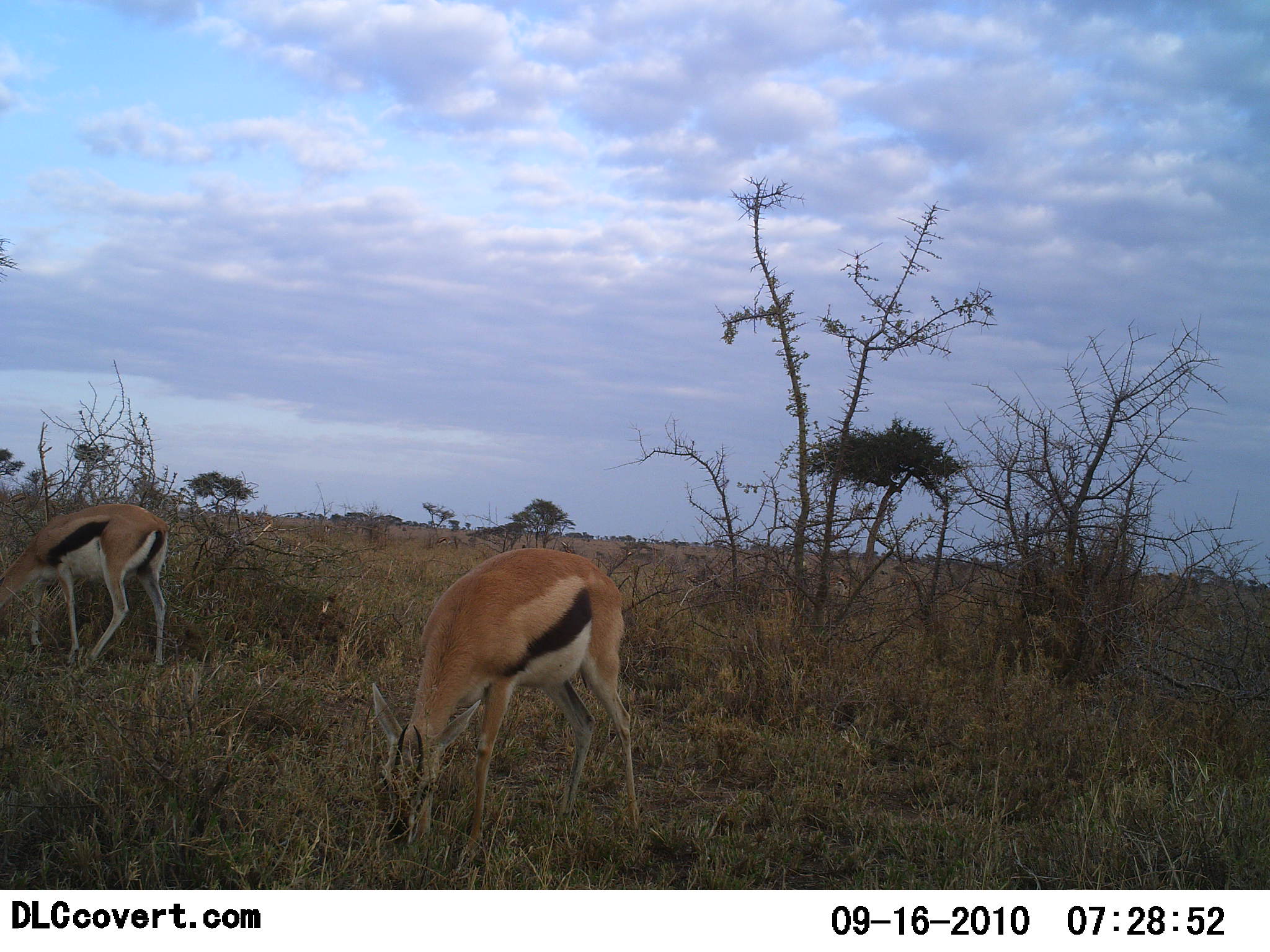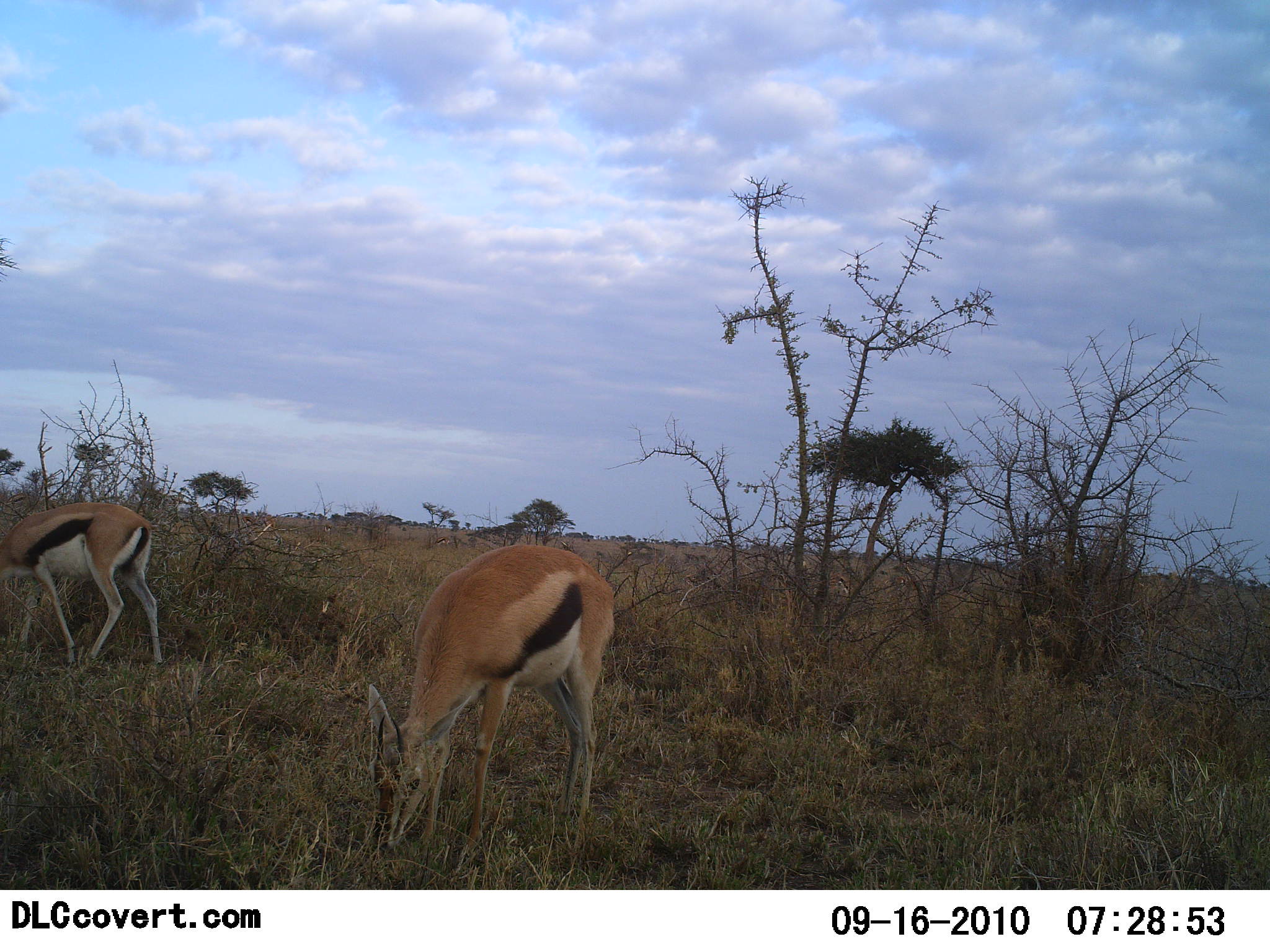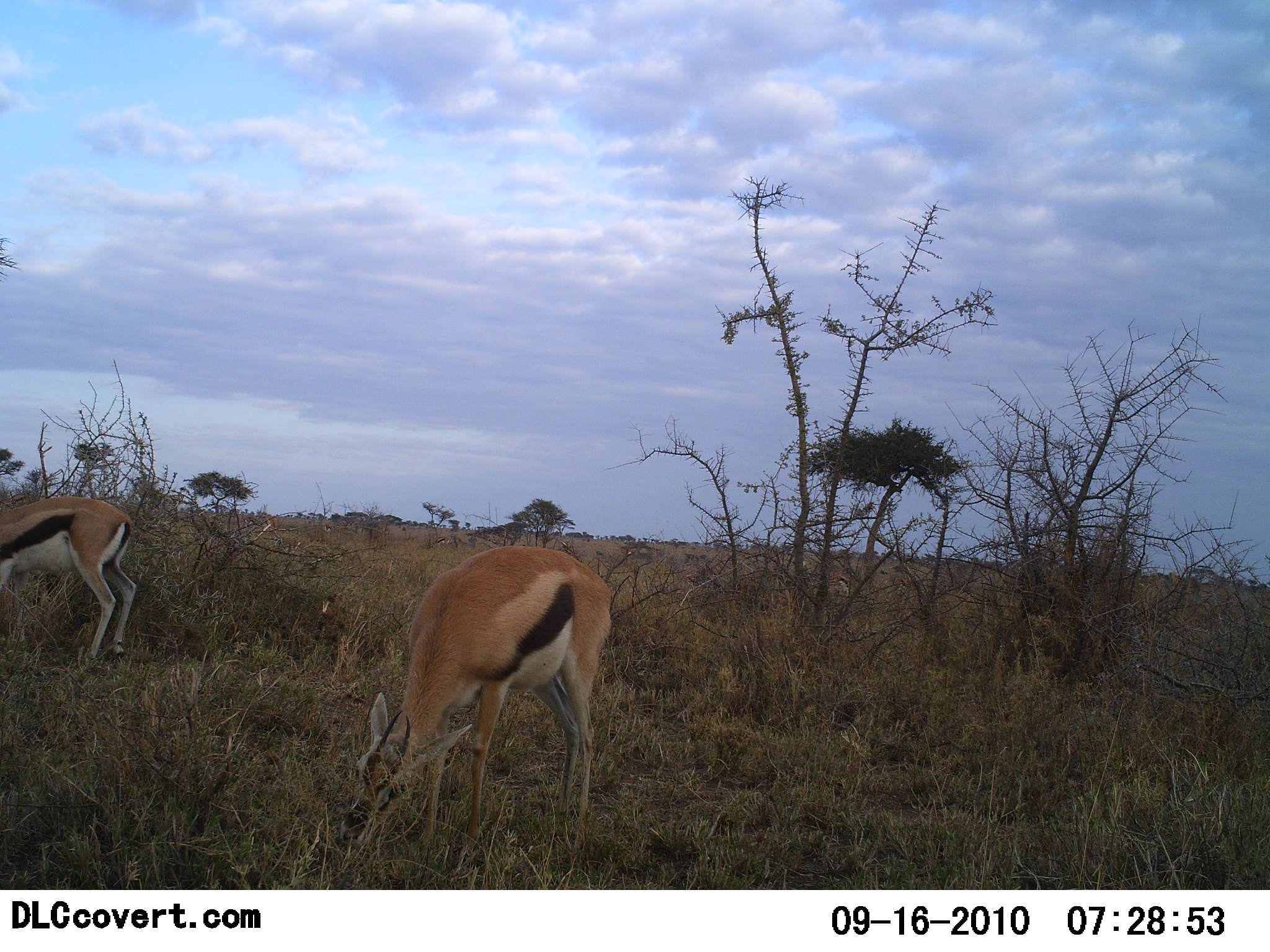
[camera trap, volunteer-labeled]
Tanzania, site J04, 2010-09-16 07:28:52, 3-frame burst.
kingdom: Animalia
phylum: Chordata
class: Mammalia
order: Artiodactyla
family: Bovidae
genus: Eudorcas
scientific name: Eudorcas thomsonii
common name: thomson's gazelle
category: gazellethomsons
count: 2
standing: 31%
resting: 0%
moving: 0%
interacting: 0%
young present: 0%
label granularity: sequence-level